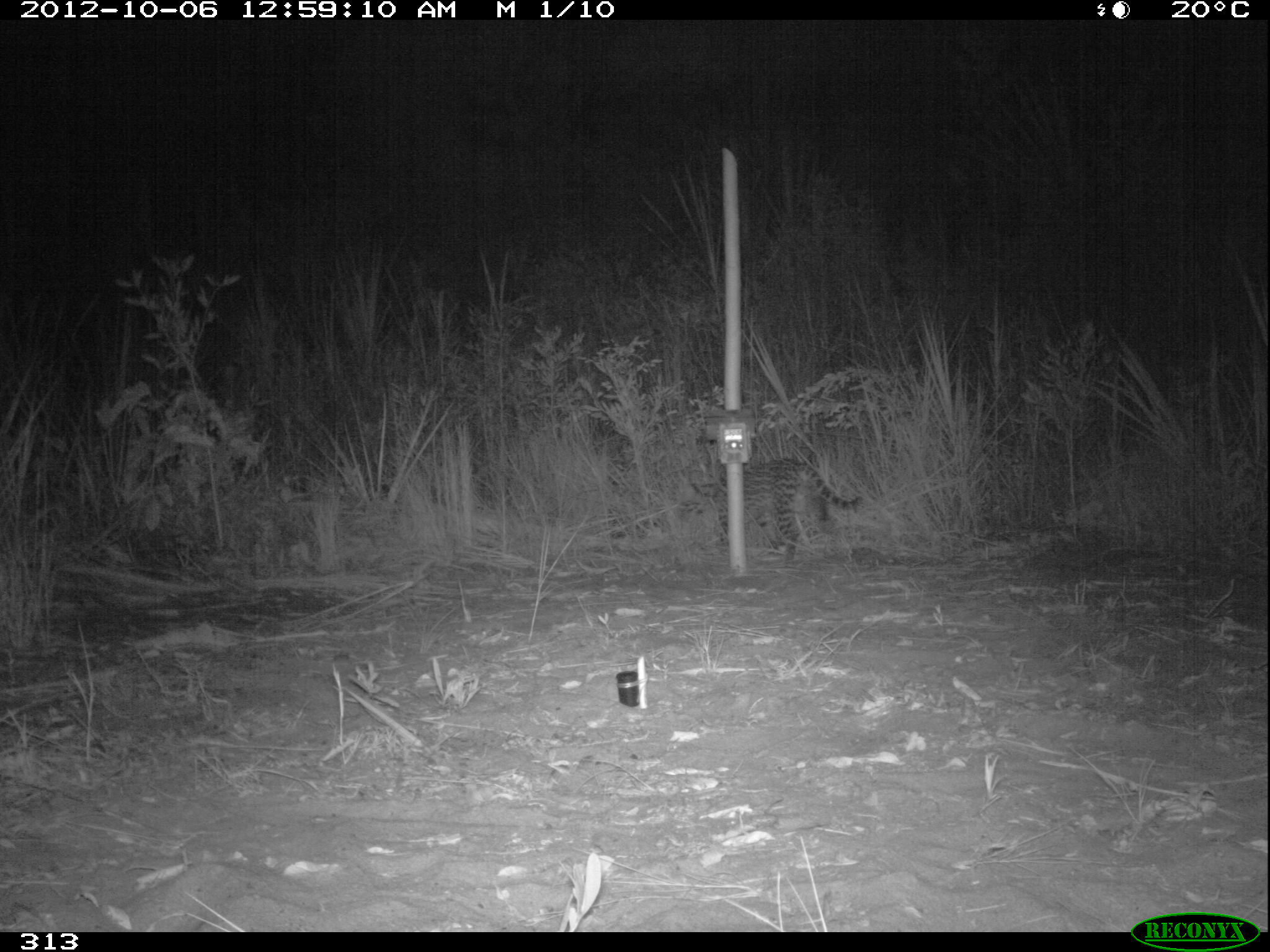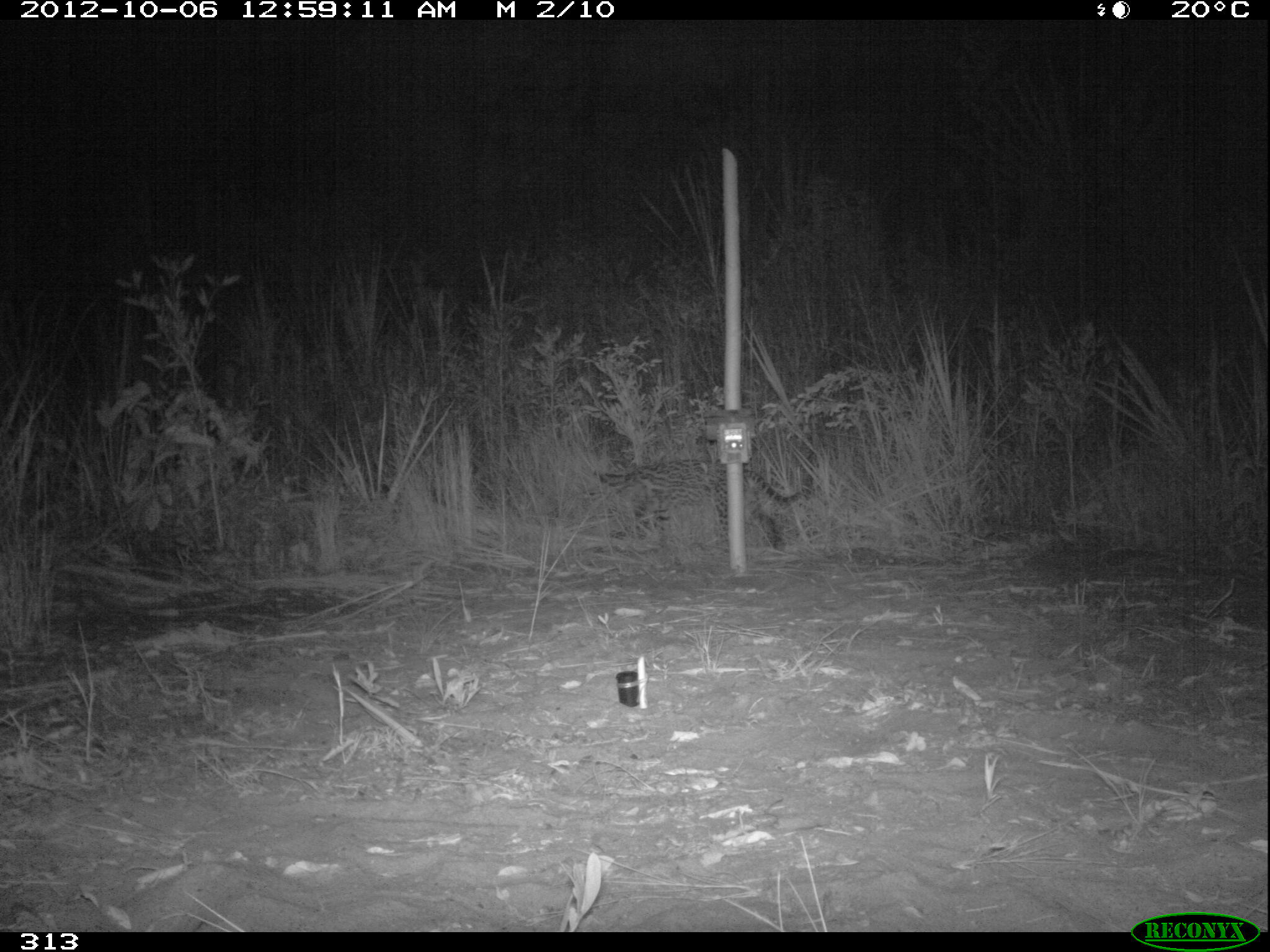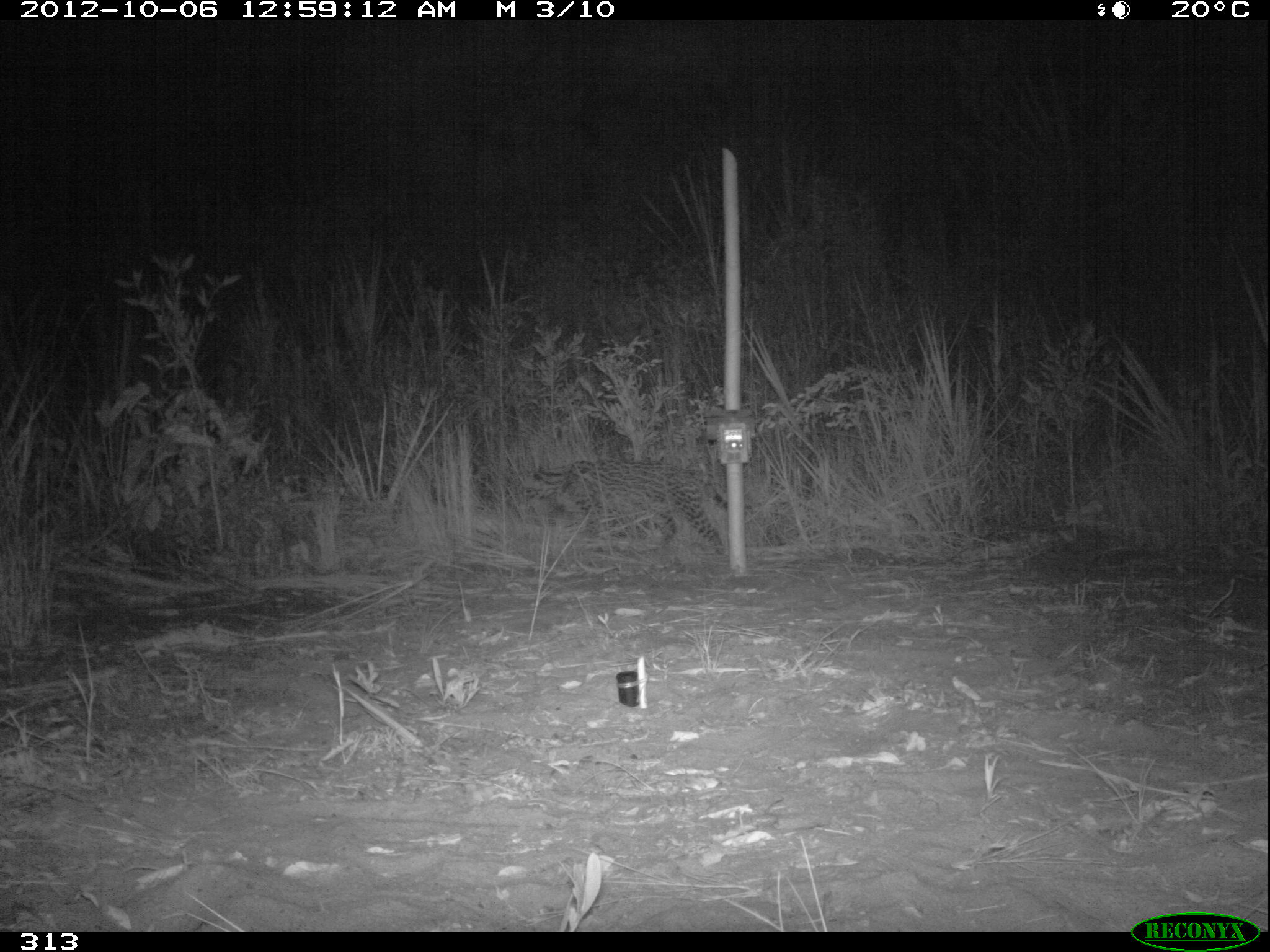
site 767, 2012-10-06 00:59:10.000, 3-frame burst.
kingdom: Animalia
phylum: Chordata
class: Mammalia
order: Carnivora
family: Felidae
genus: Leopardus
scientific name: Leopardus pardalis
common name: ocelot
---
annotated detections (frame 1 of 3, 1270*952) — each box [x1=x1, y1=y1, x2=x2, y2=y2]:
leopardus pardalis: [x1=674, y1=456, x2=865, y2=569]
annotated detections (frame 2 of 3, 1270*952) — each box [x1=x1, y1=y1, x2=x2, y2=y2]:
leopardus pardalis: [x1=591, y1=457, x2=804, y2=574]